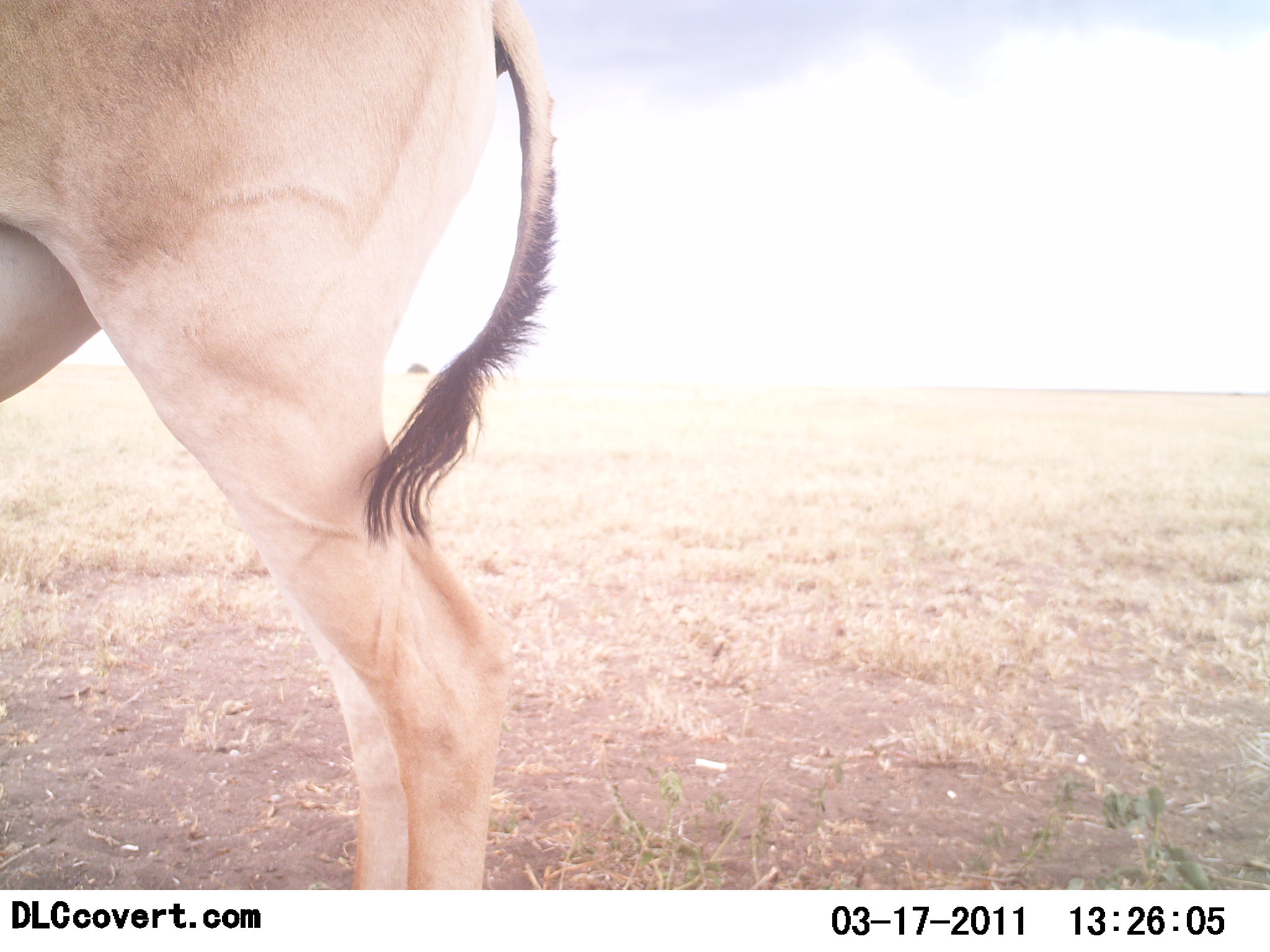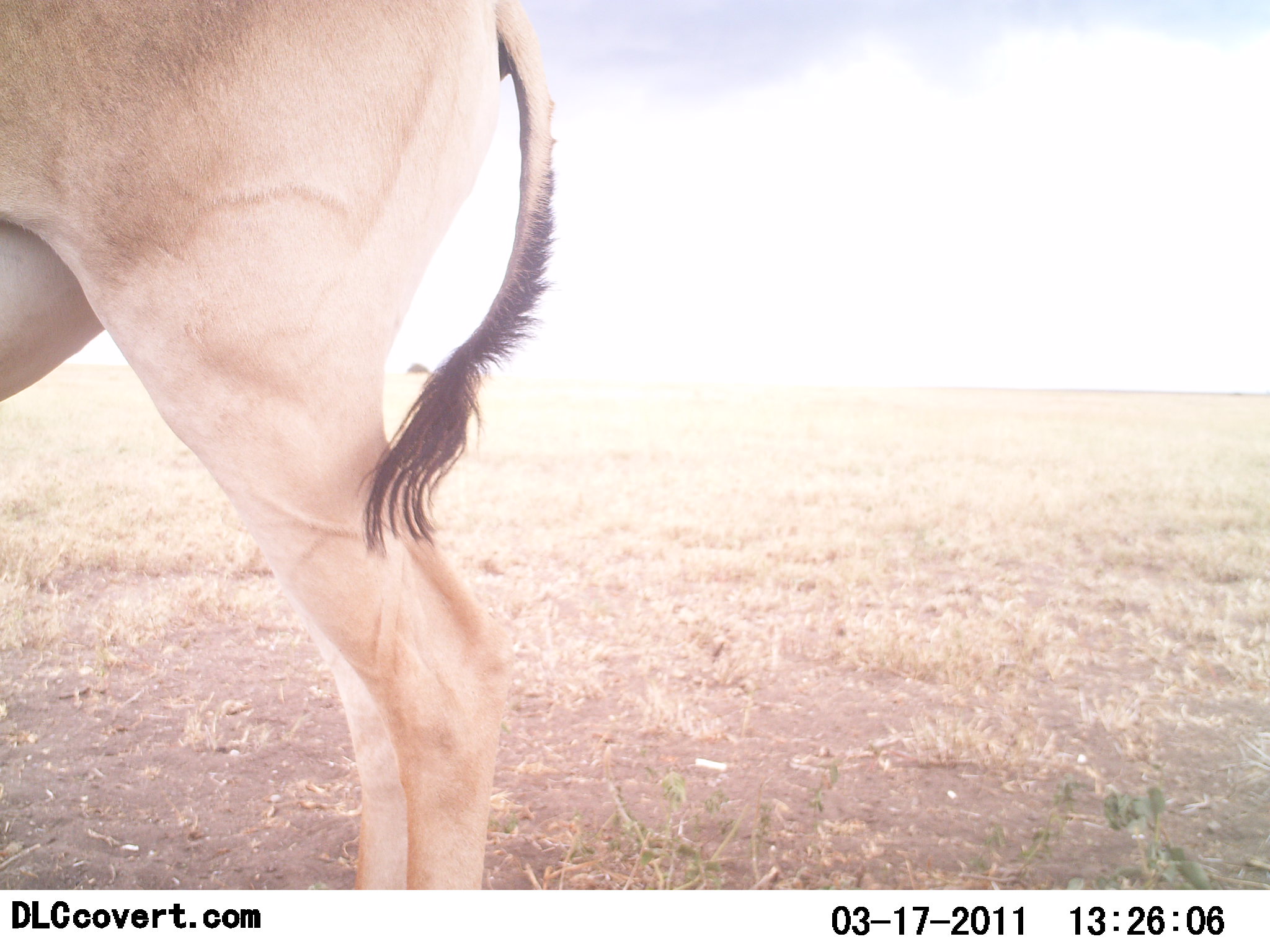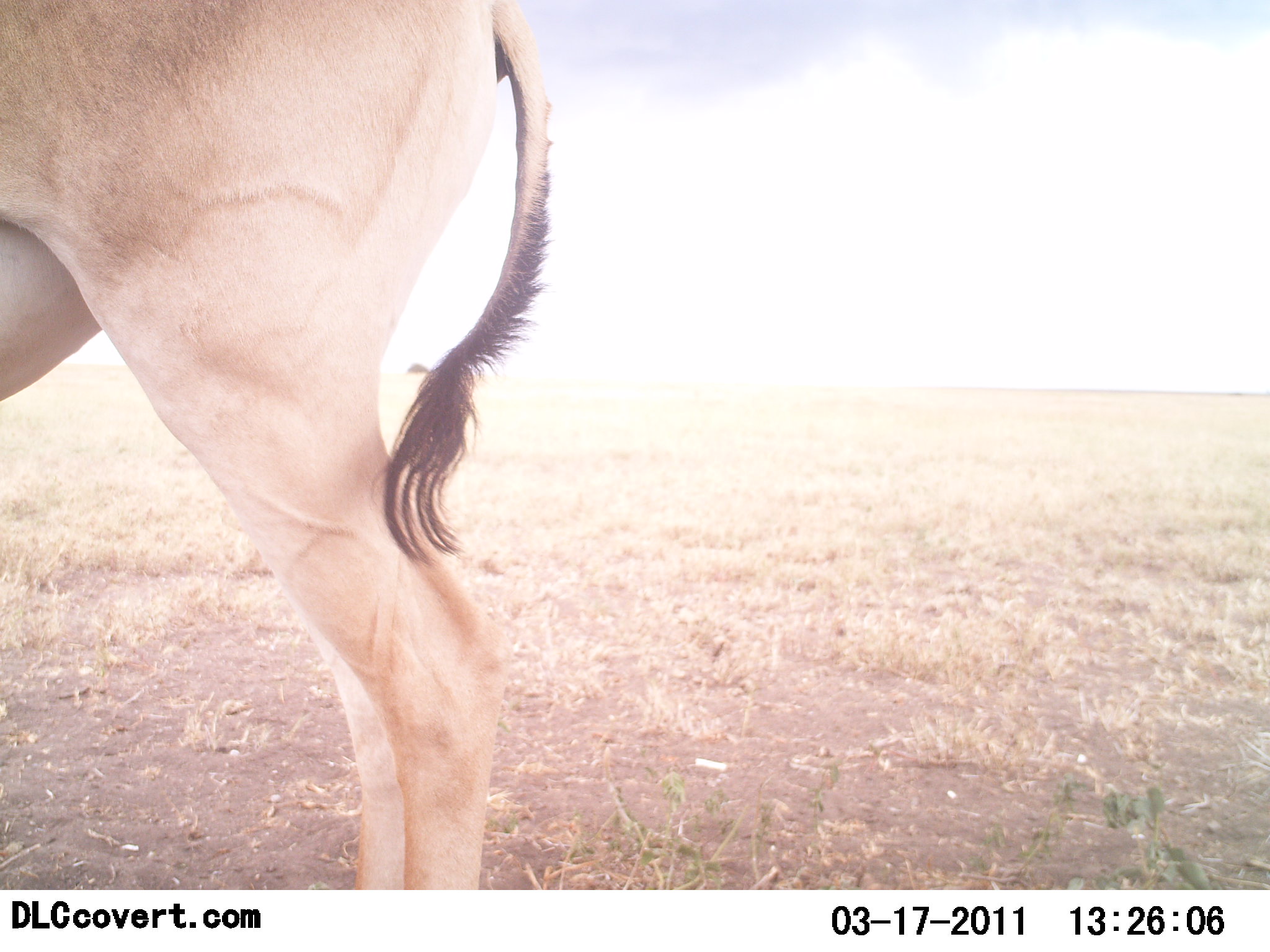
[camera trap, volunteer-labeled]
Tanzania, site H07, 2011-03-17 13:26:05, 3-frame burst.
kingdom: Animalia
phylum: Chordata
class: Mammalia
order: Artiodactyla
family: Bovidae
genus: Alcelaphus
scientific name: Alcelaphus buselaphus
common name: hartebeest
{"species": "hartebeest (Alcelaphus buselaphus)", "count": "1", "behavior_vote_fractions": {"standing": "91%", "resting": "0%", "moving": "9%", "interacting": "0%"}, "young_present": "0%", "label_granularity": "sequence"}